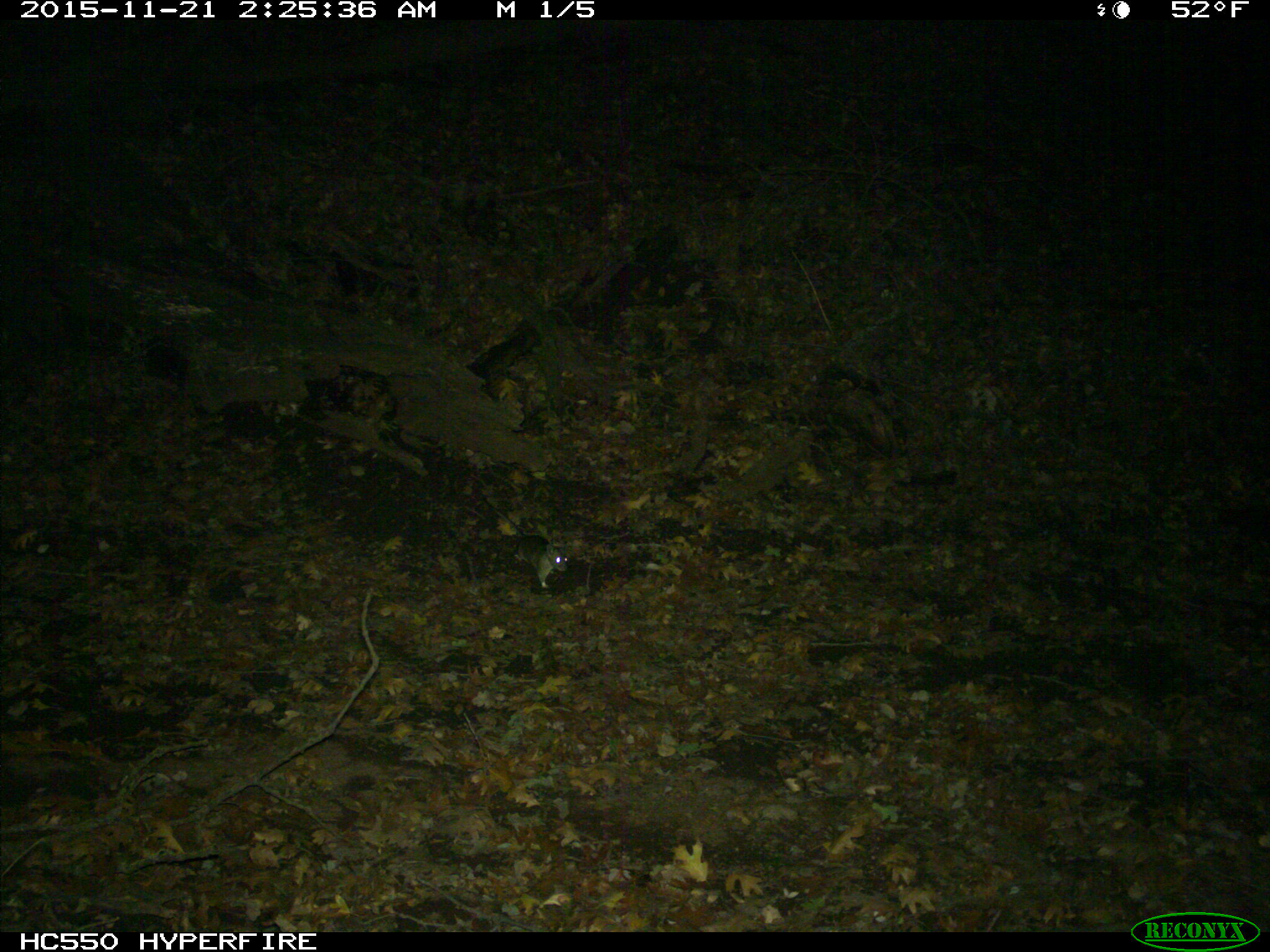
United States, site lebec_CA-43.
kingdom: Animalia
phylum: Chordata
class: Mammalia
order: Rodentia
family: Cricetidae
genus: Neotoma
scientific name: Neotoma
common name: pack rat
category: unidentified pack rat